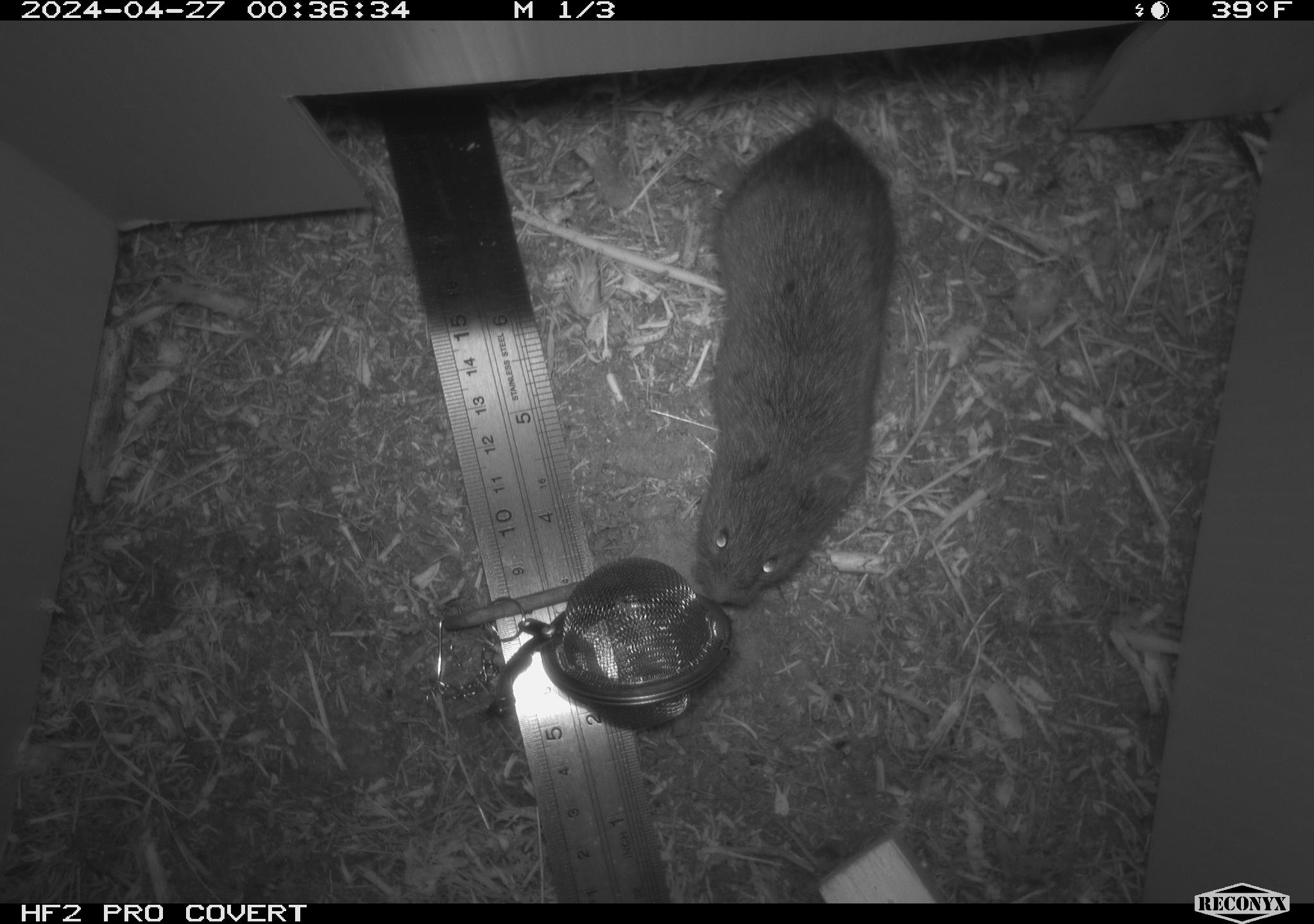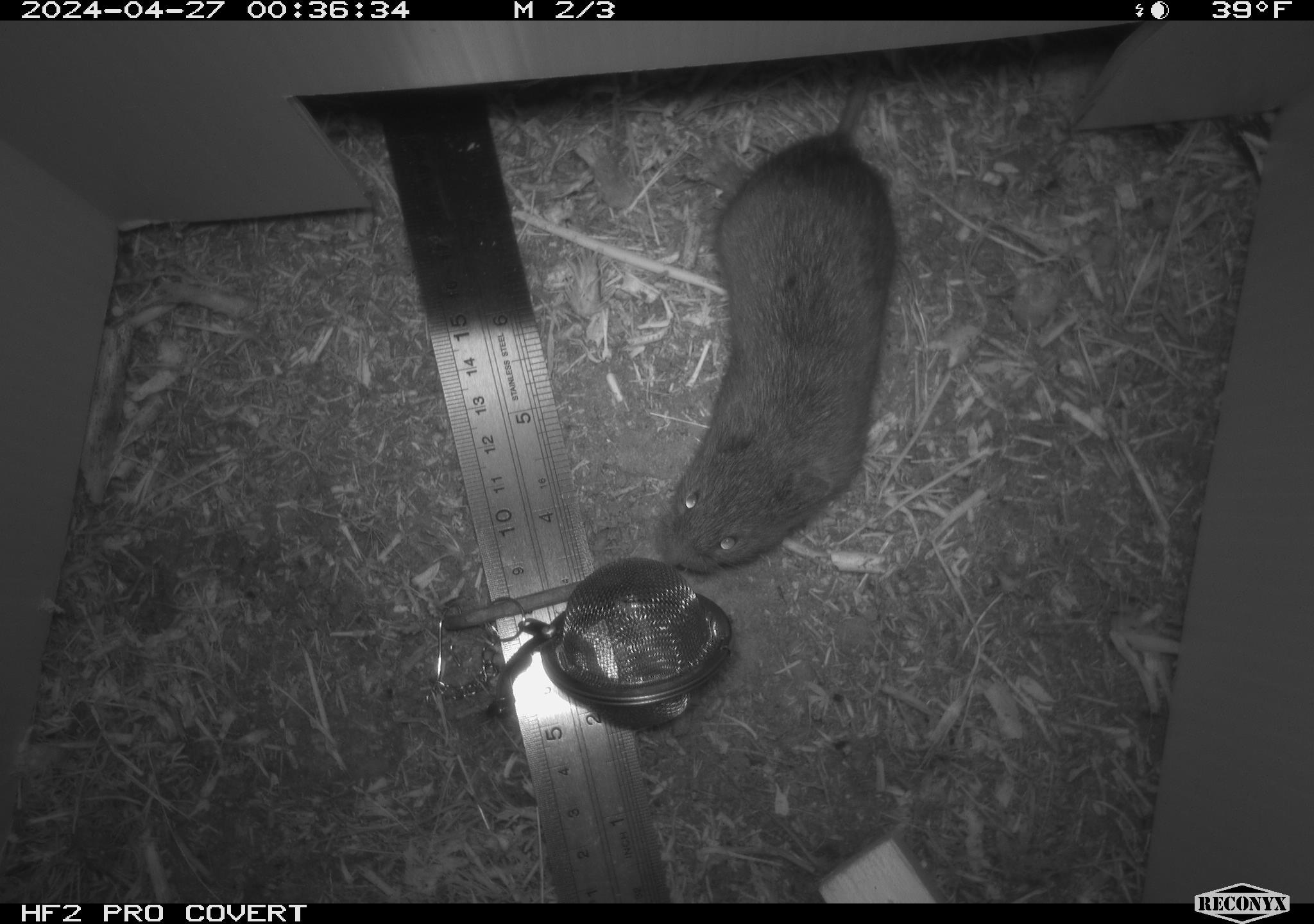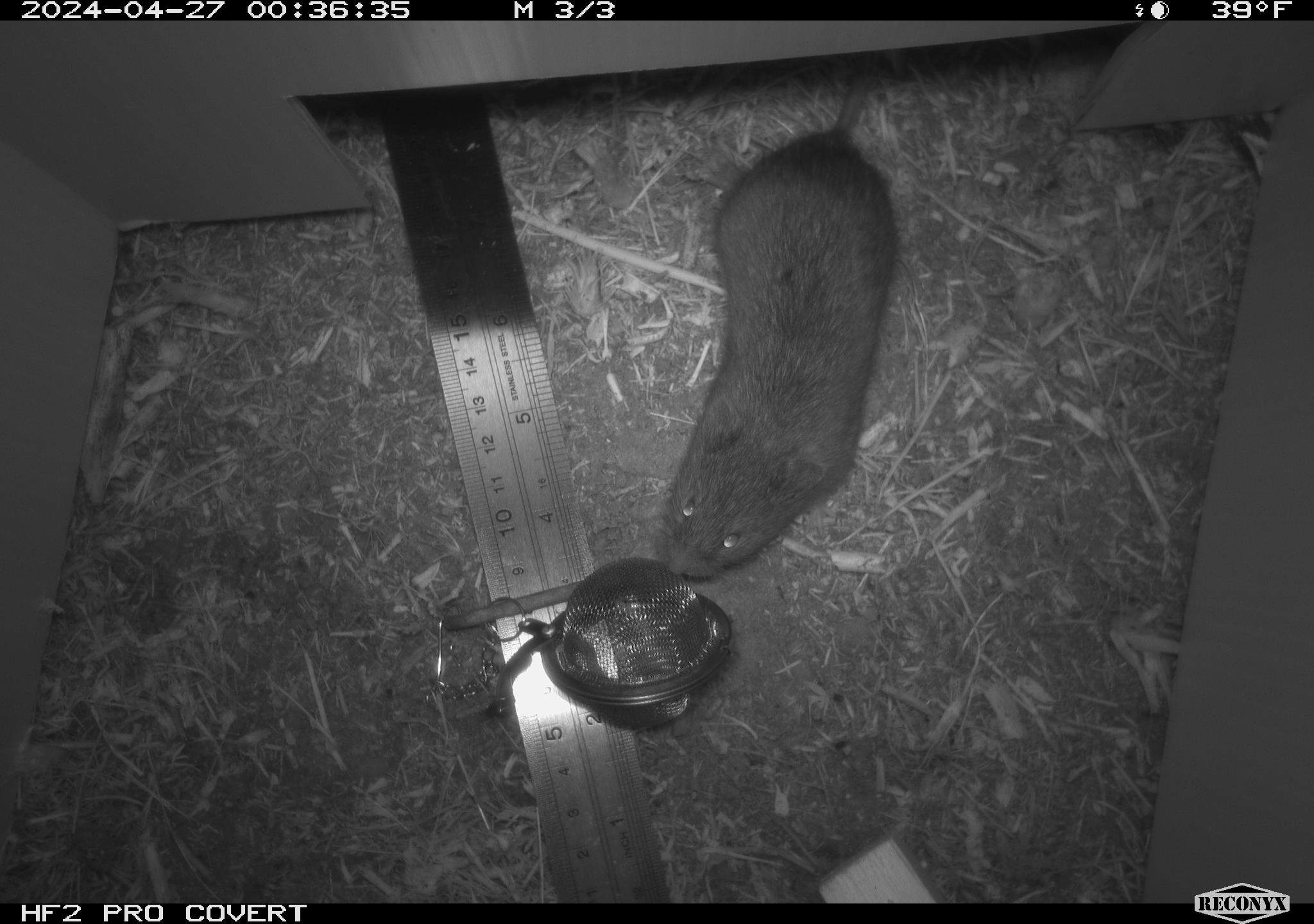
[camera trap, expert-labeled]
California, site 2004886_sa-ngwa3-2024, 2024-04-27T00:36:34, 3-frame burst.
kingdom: Animalia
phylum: Chordata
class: Mammalia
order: Rodentia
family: Cricetidae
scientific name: Arvicolinae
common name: voles, lemmings, and muskrats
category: arvicolinae subfamily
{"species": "arvicolinae subfamily (voles, lemmings, and muskrats) (Arvicolinae)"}